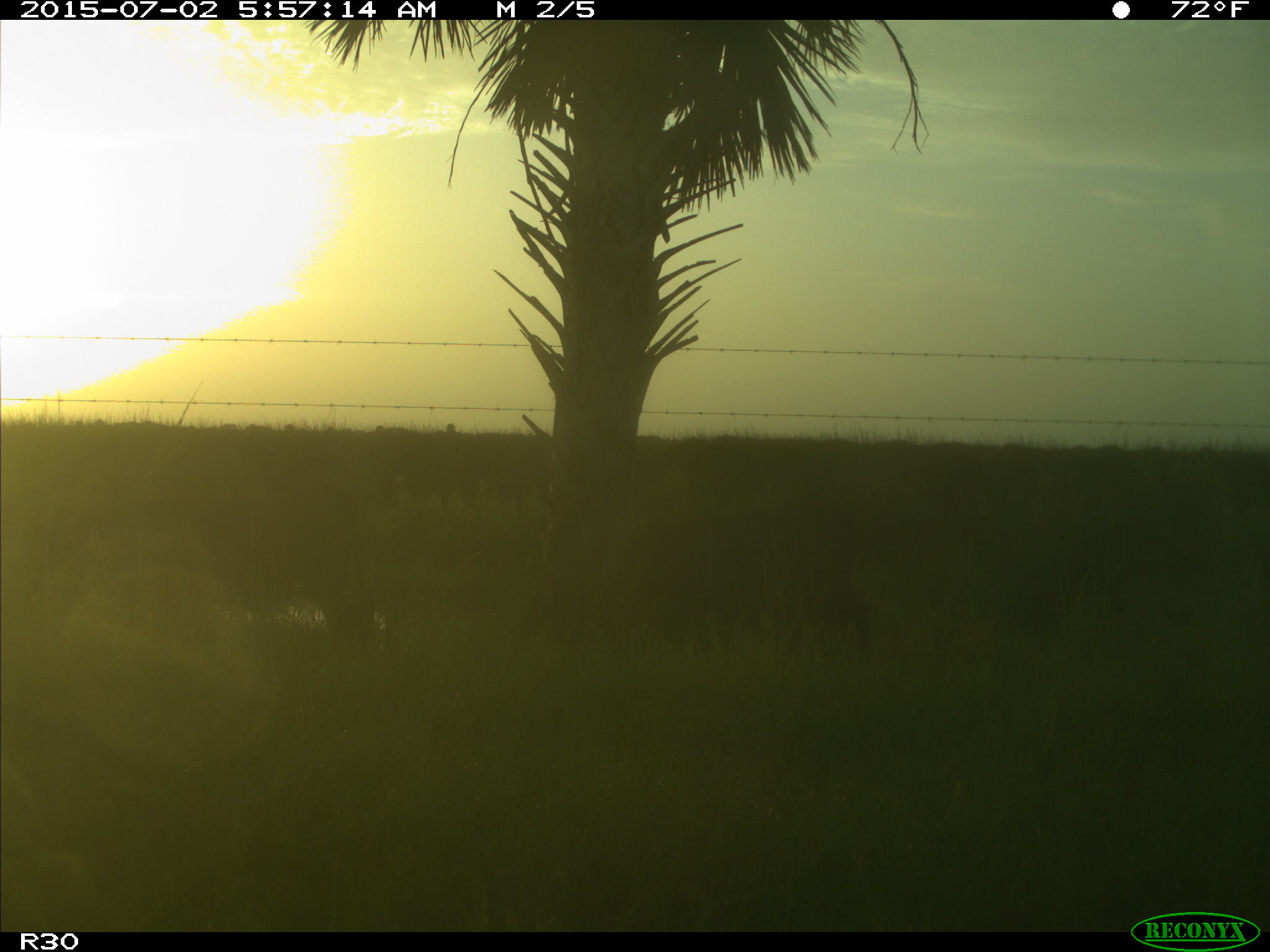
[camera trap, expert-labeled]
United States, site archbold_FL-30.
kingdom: Animalia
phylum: Chordata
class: Mammalia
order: Artiodactyla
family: Bovidae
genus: Bos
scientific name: Bos taurus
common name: domestic cow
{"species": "Bos taurus (domestic cow)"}